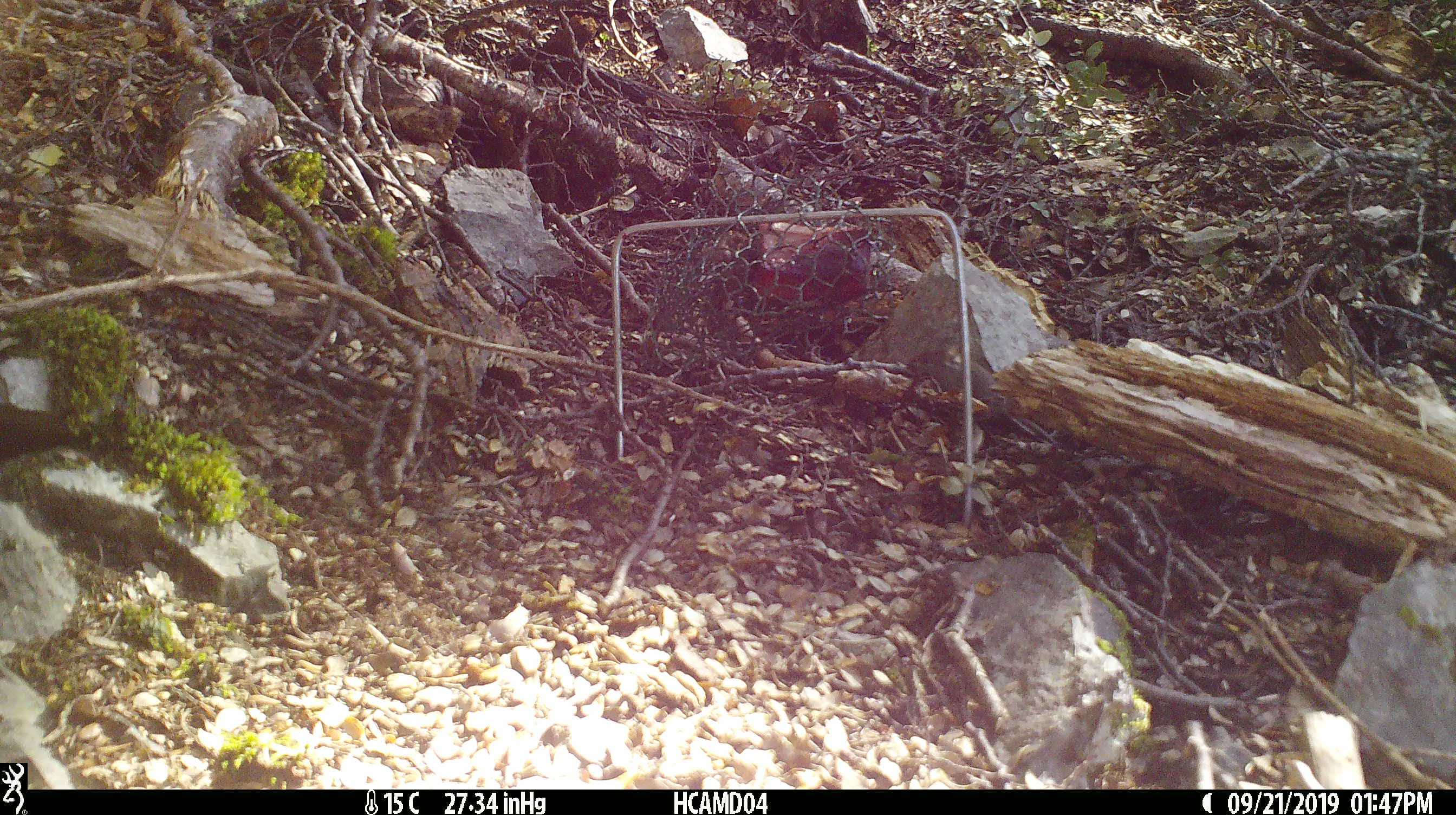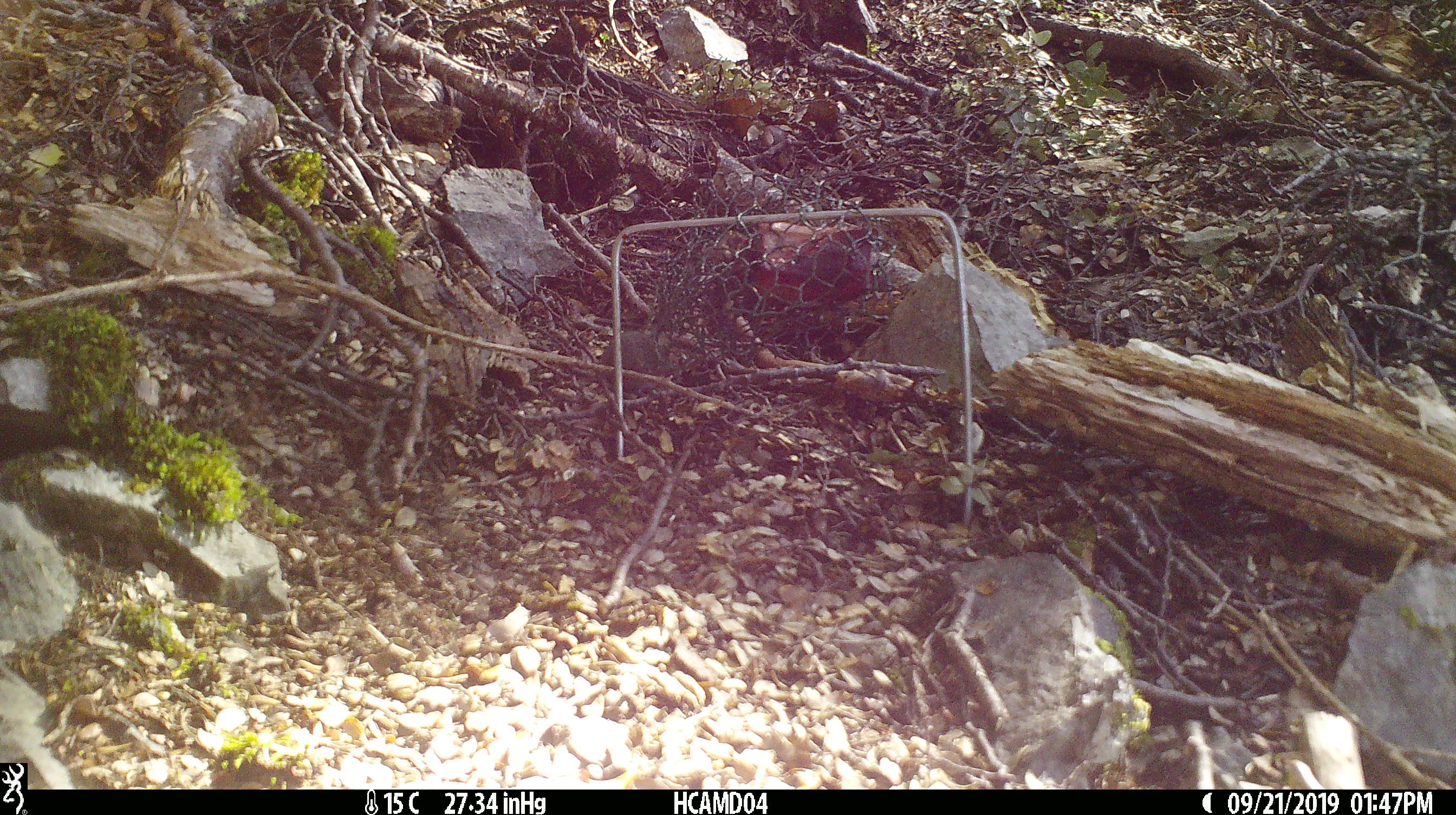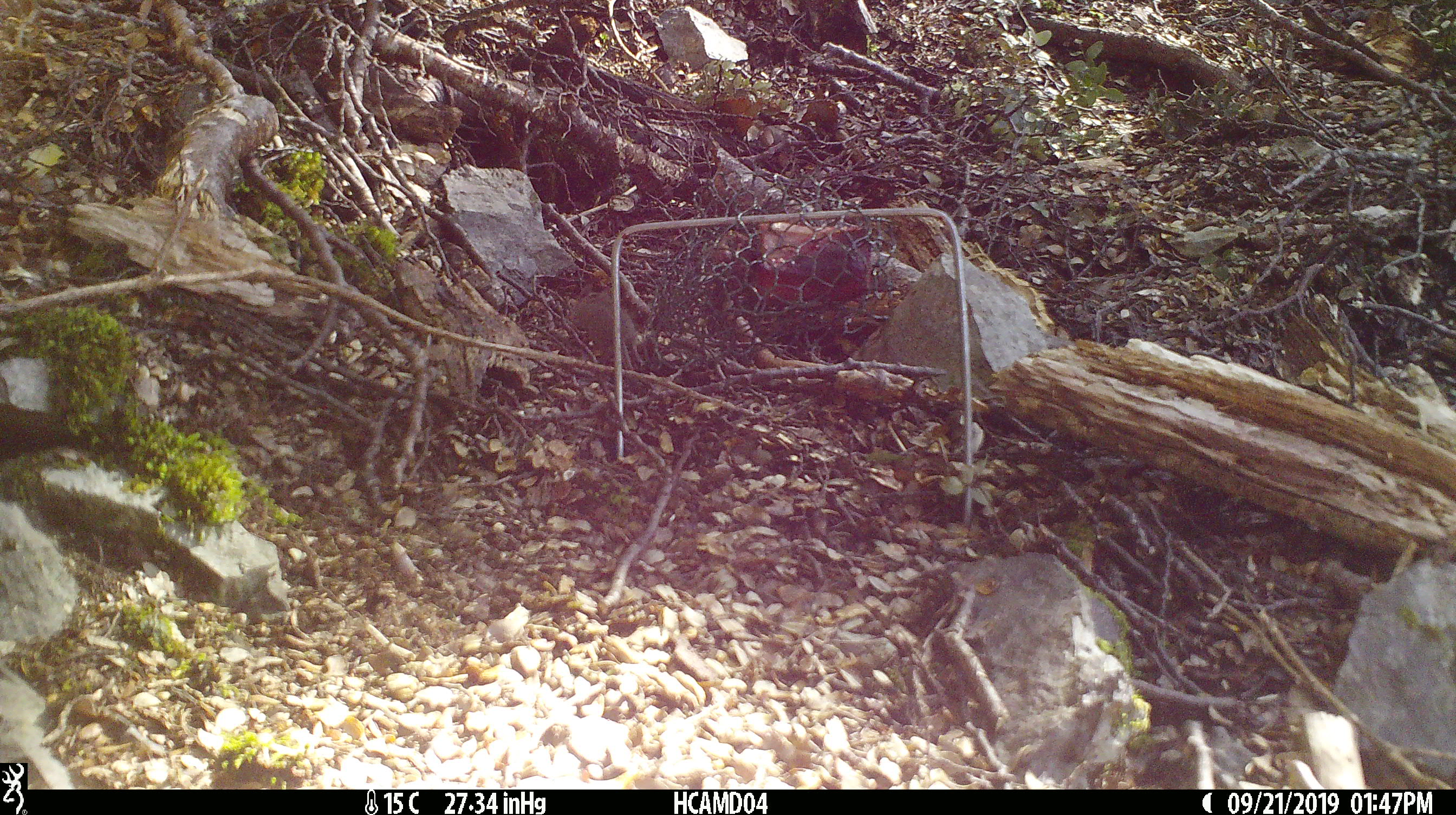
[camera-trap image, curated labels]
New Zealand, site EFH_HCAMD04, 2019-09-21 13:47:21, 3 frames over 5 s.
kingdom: Animalia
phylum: Chordata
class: Mammalia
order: Rodentia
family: Muridae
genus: Mus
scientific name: Mus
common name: mouse